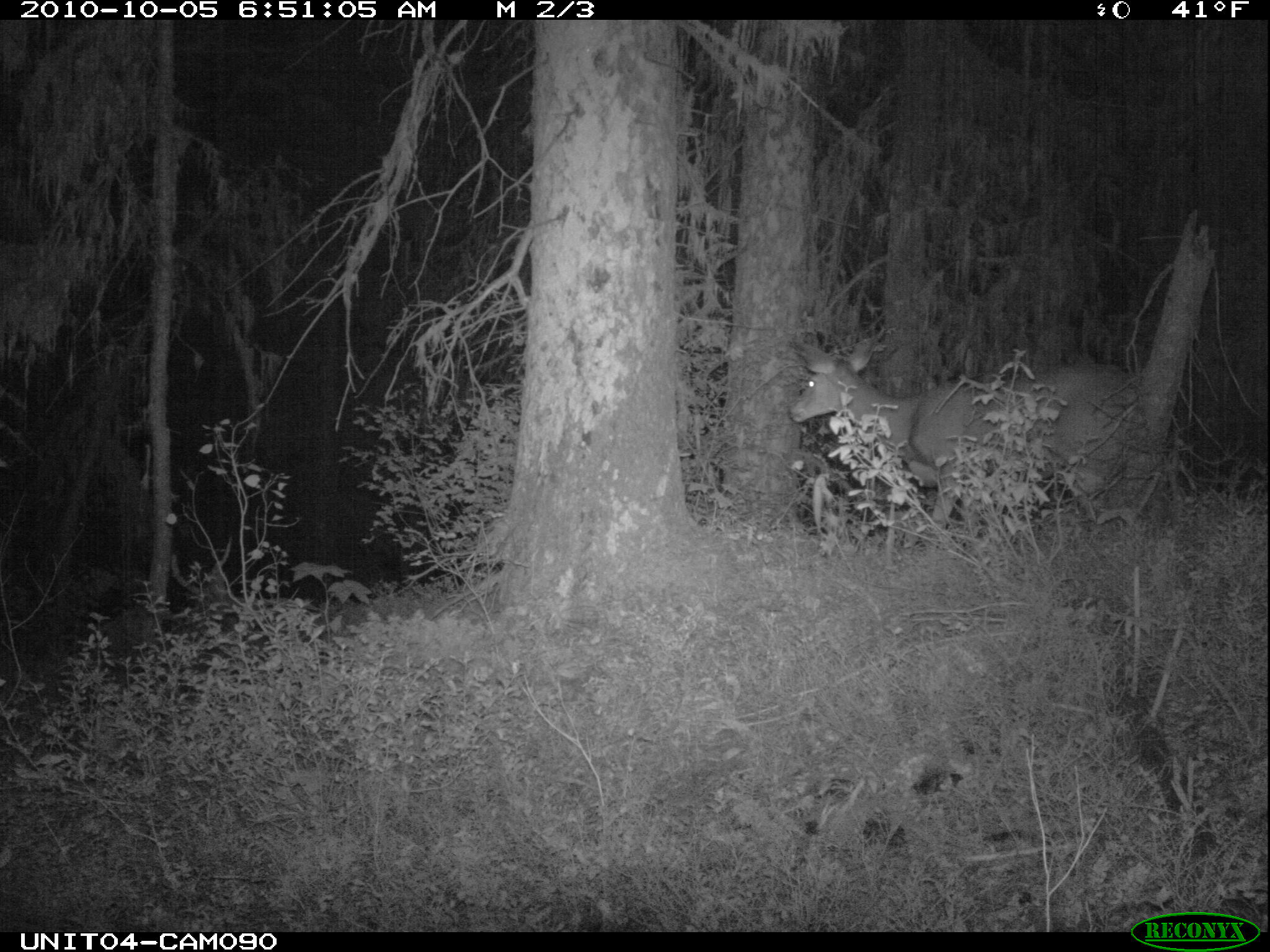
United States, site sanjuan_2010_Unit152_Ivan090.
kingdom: Animalia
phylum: Chordata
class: Mammalia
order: Artiodactyla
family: Cervidae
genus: Odocoileus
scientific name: Odocoileus hemionus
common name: mule deer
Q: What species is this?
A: Odocoileus hemionus (mule deer).